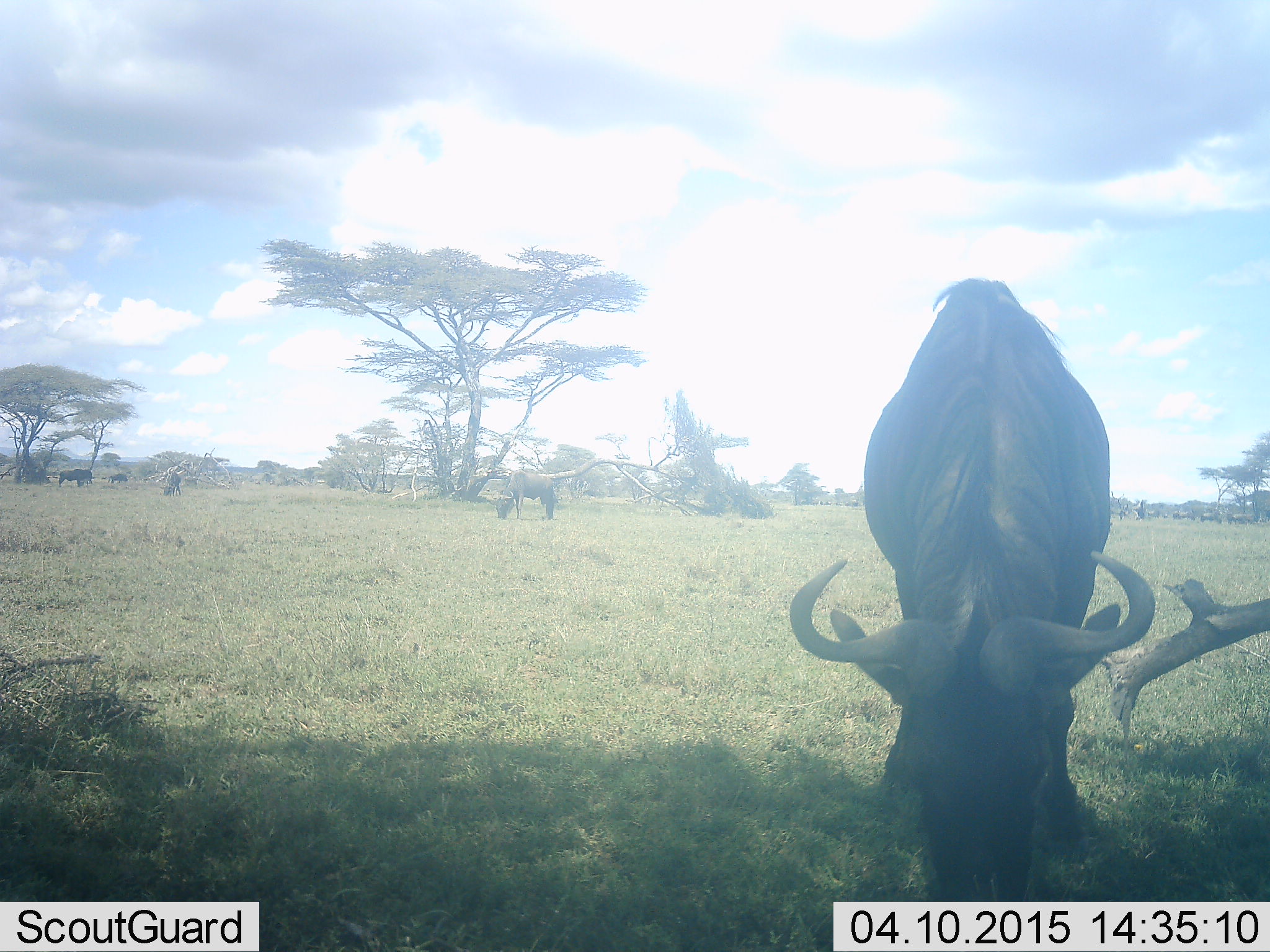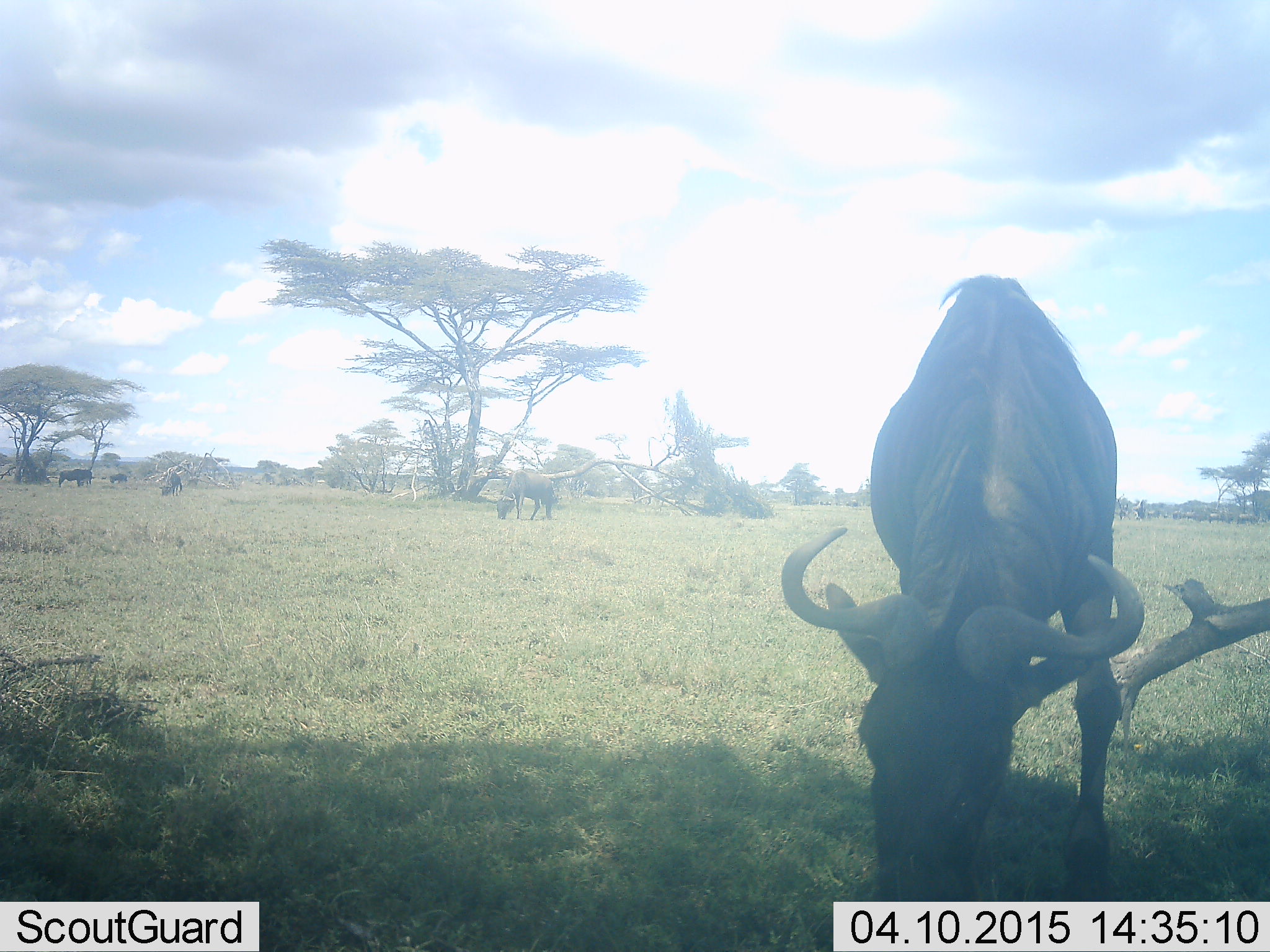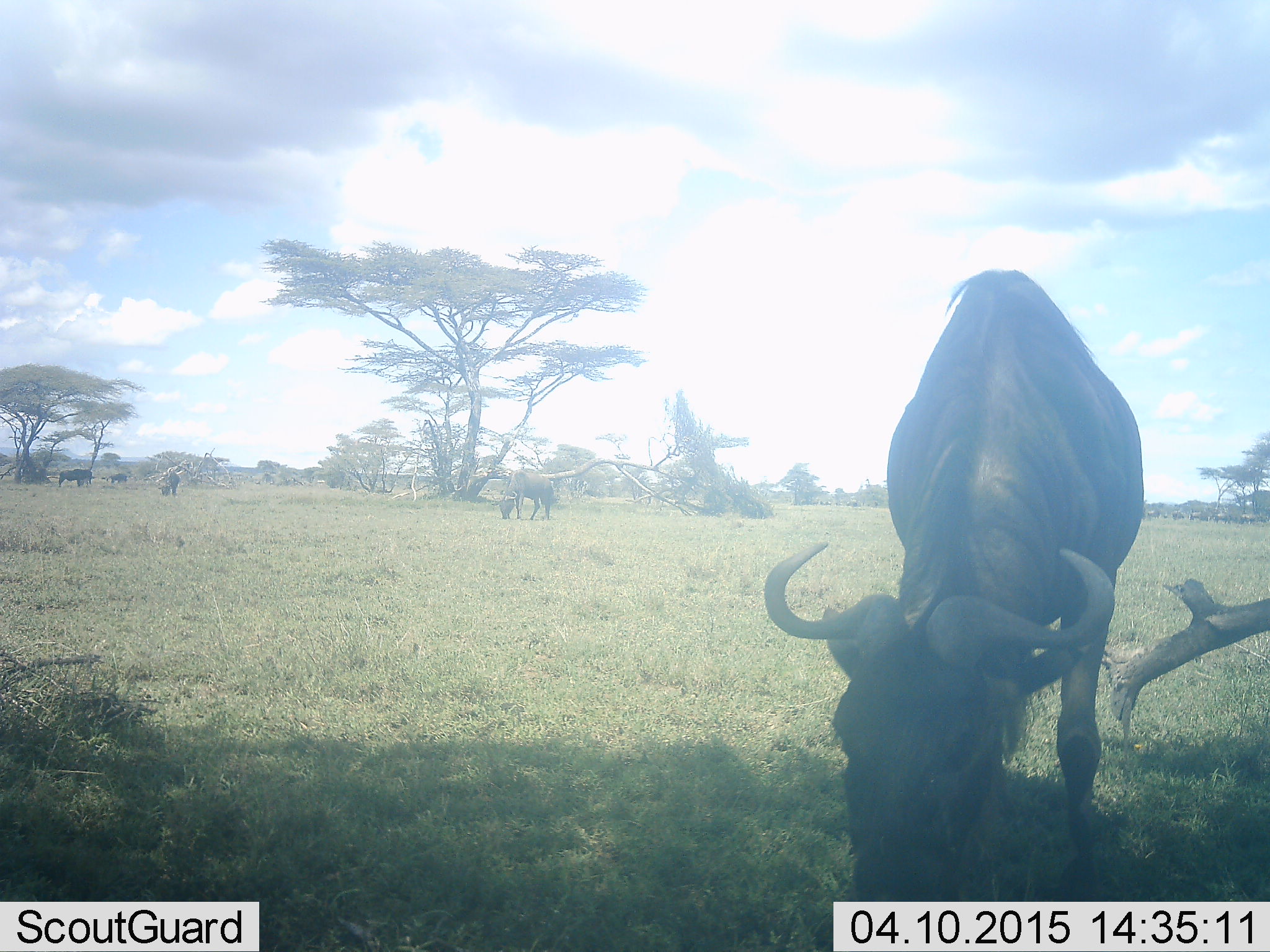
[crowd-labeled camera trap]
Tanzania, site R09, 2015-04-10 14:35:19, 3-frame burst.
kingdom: Animalia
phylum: Chordata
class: Mammalia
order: Artiodactyla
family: Bovidae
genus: Connochaetes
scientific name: Connochaetes taurinus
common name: blue wildebeest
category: wildebeest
Wildebeest (blue wildebeest) (Connochaetes taurinus), count 9. Behavior (volunteer vote fractions): standing 60%, resting 0%, moving 40%, interacting 0%. Young present (vote fraction): 0%. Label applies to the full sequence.